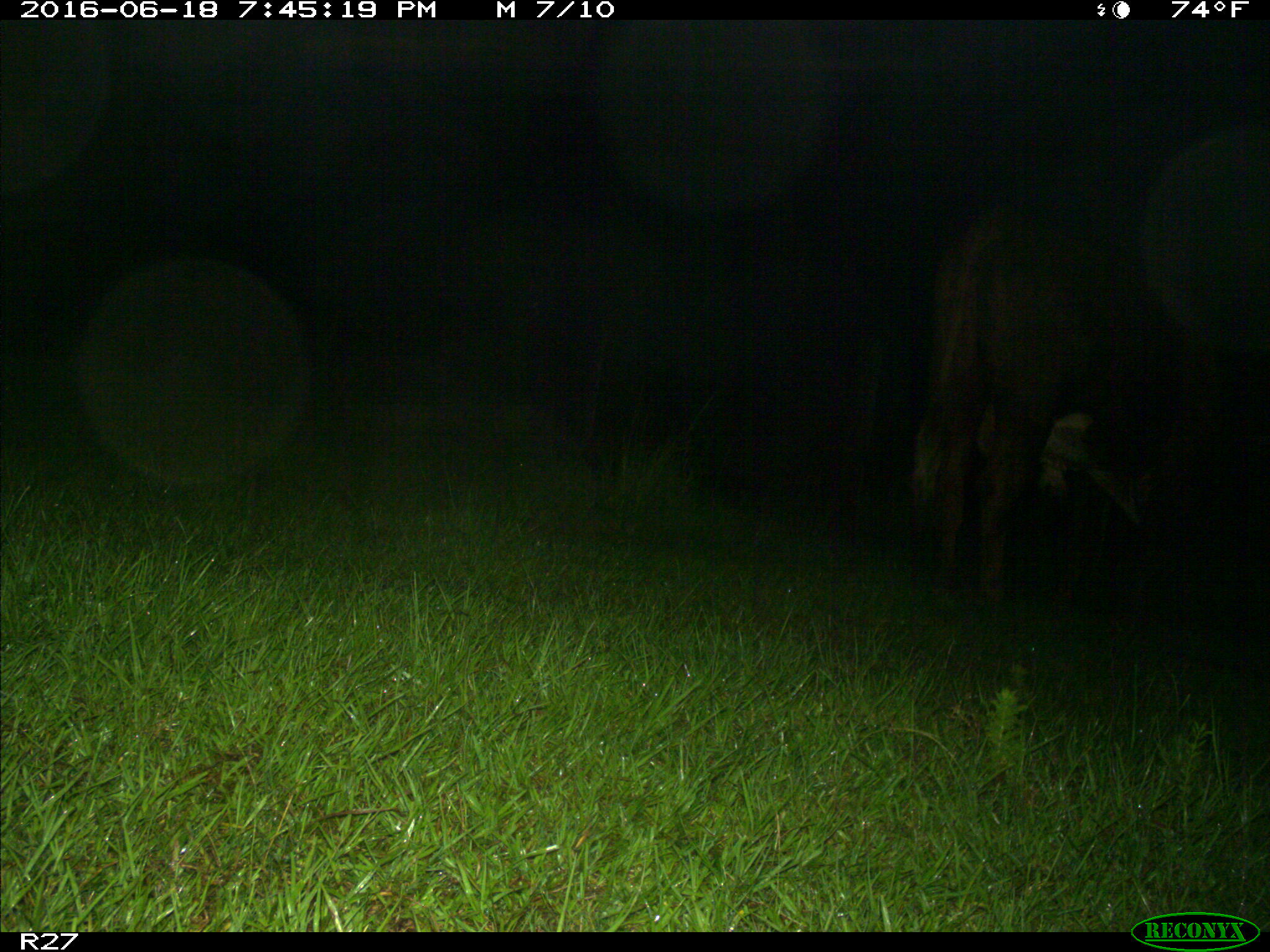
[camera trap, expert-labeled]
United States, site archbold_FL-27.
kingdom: Animalia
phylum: Chordata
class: Mammalia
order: Artiodactyla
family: Bovidae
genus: Bos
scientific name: Bos taurus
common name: domestic cow